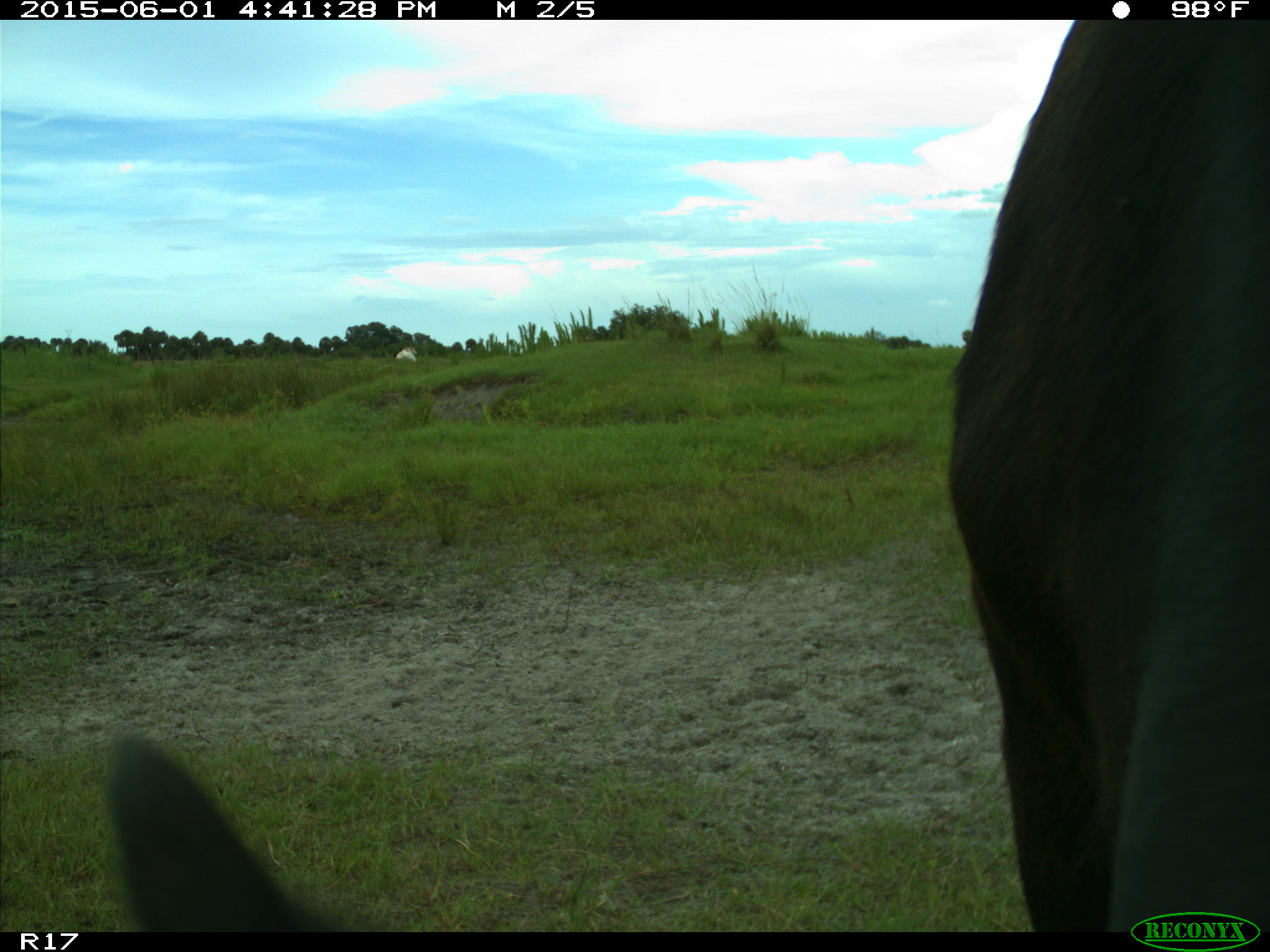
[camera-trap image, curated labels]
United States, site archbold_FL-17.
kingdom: Animalia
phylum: Chordata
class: Mammalia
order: Artiodactyla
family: Bovidae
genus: Bos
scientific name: Bos taurus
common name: domestic cow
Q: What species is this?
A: Bos taurus (domestic cow).